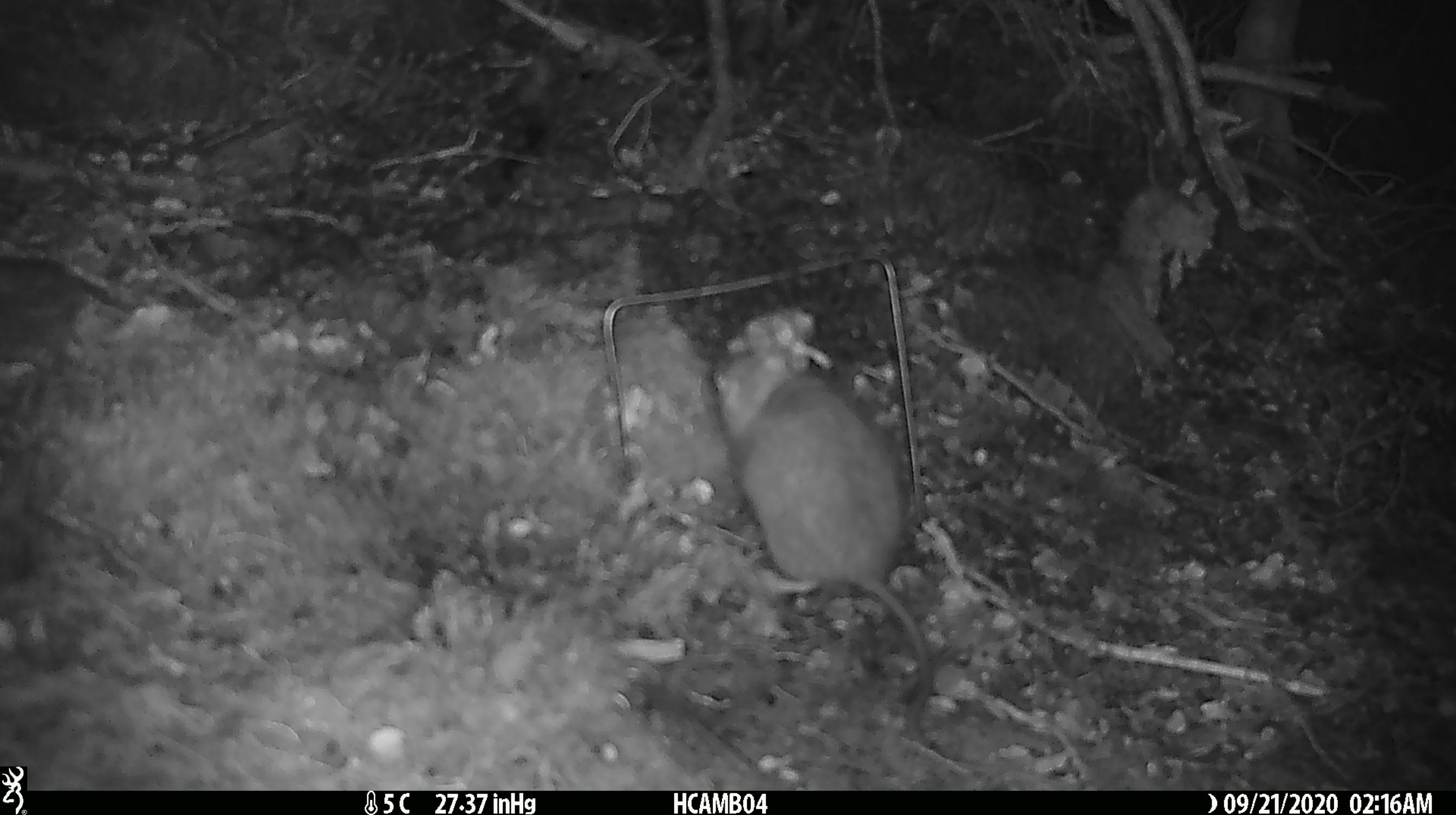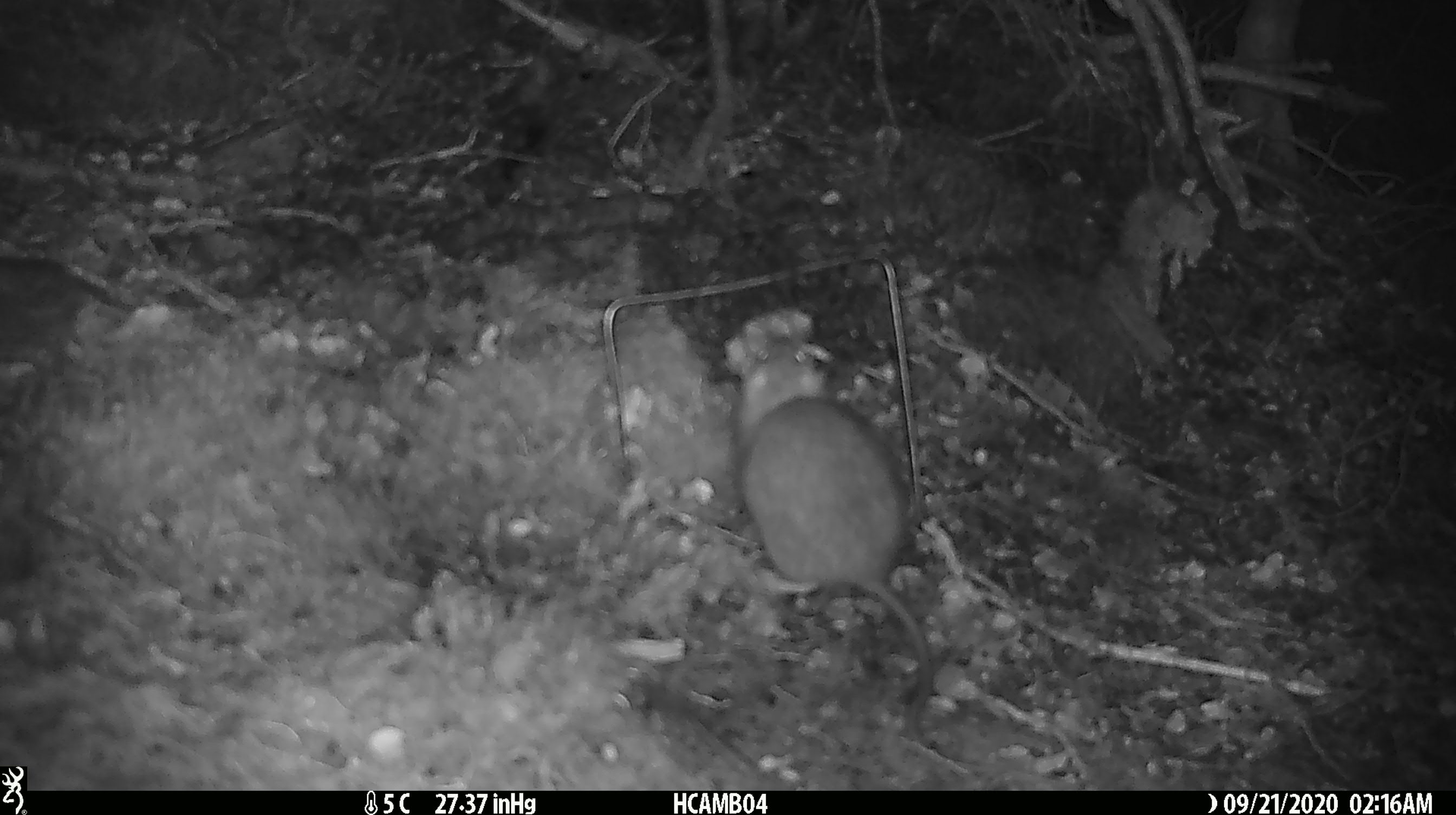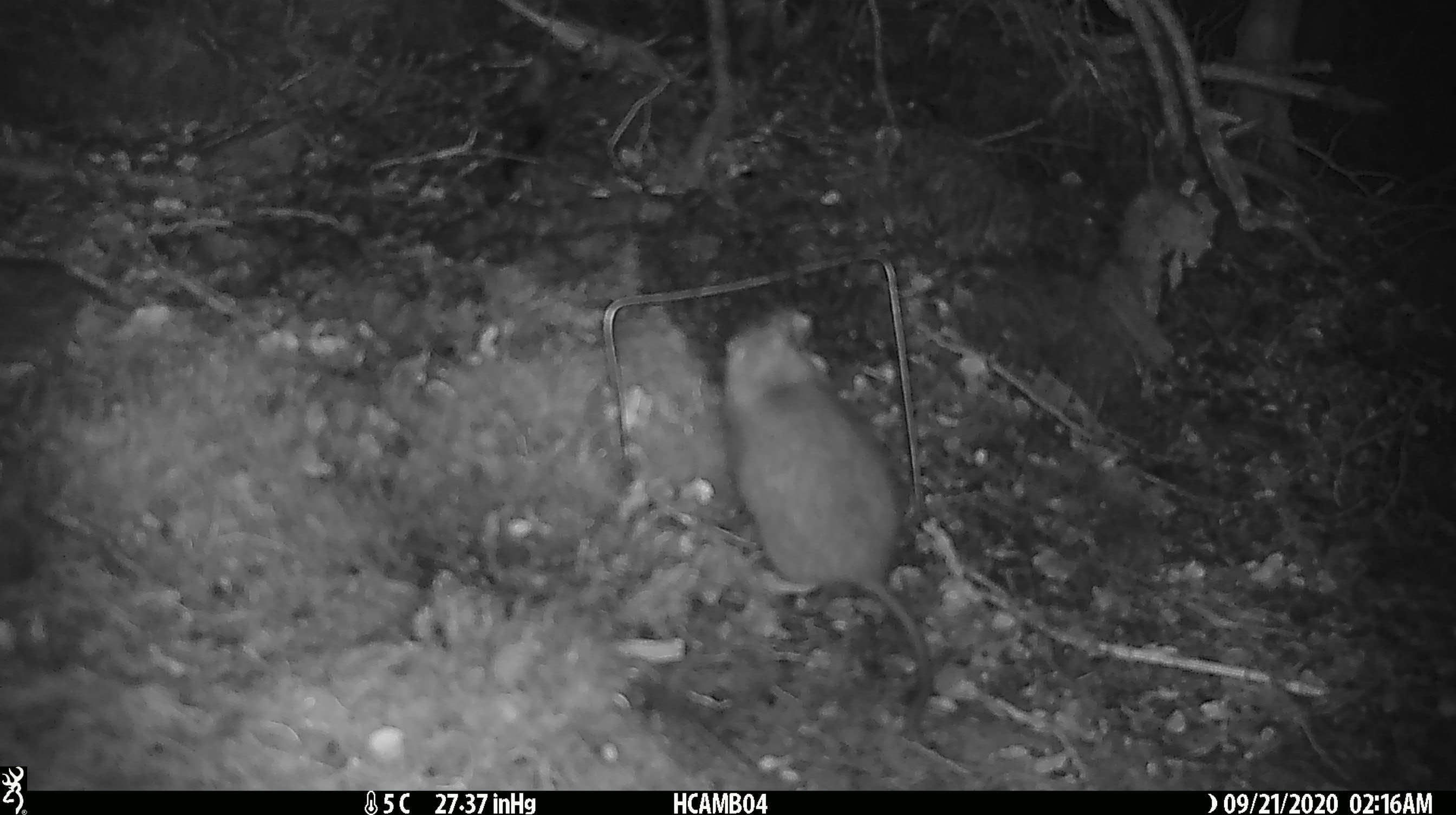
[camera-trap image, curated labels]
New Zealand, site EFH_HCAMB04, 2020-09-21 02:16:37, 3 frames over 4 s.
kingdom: Animalia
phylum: Chordata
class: Mammalia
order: Rodentia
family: Muridae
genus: Rattus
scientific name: Rattus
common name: rat